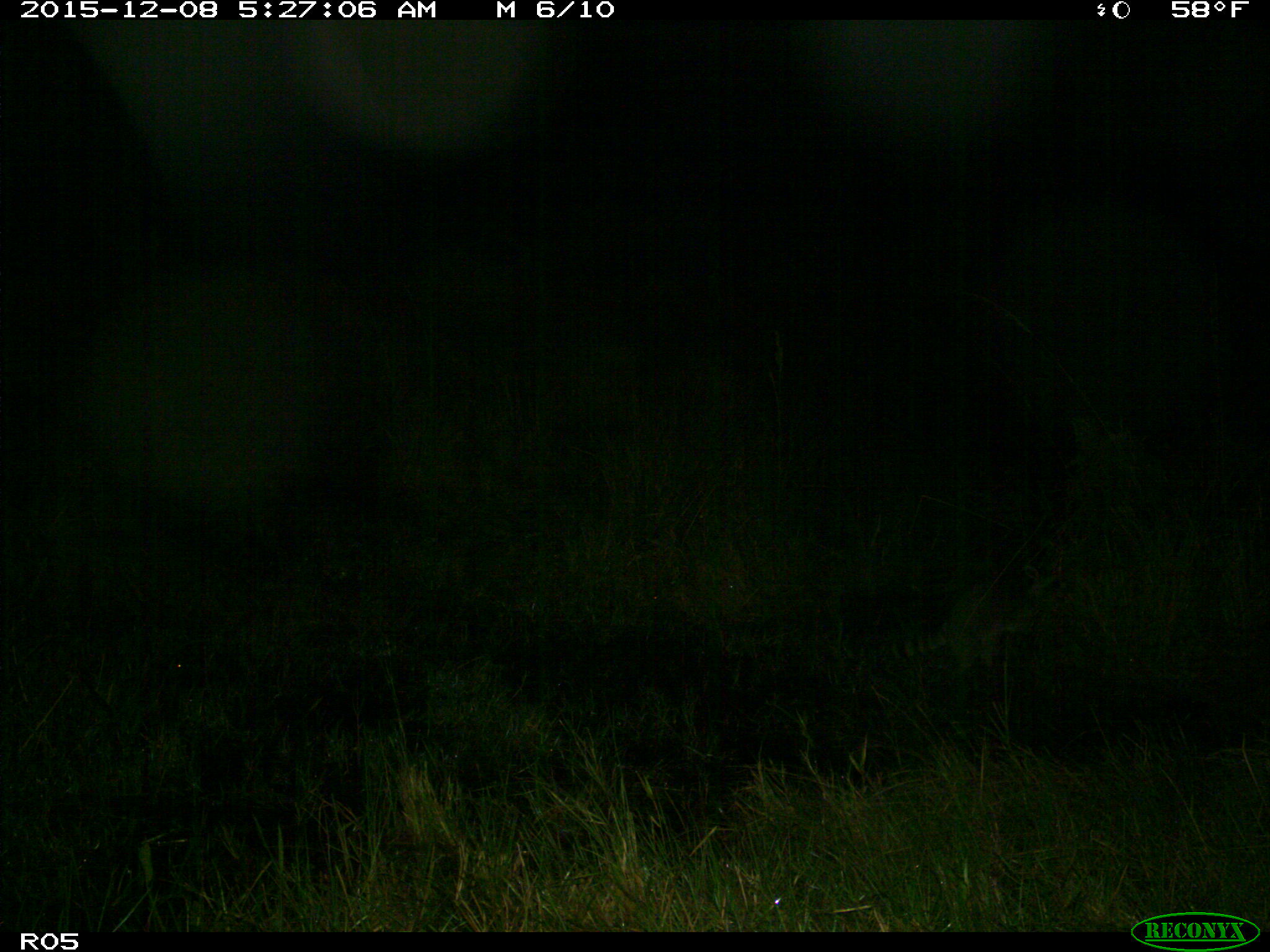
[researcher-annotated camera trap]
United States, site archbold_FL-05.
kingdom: Animalia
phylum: Chordata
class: Mammalia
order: Carnivora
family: Procyonidae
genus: Procyon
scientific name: Procyon lotor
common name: common raccoon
Procyon lotor (common raccoon).